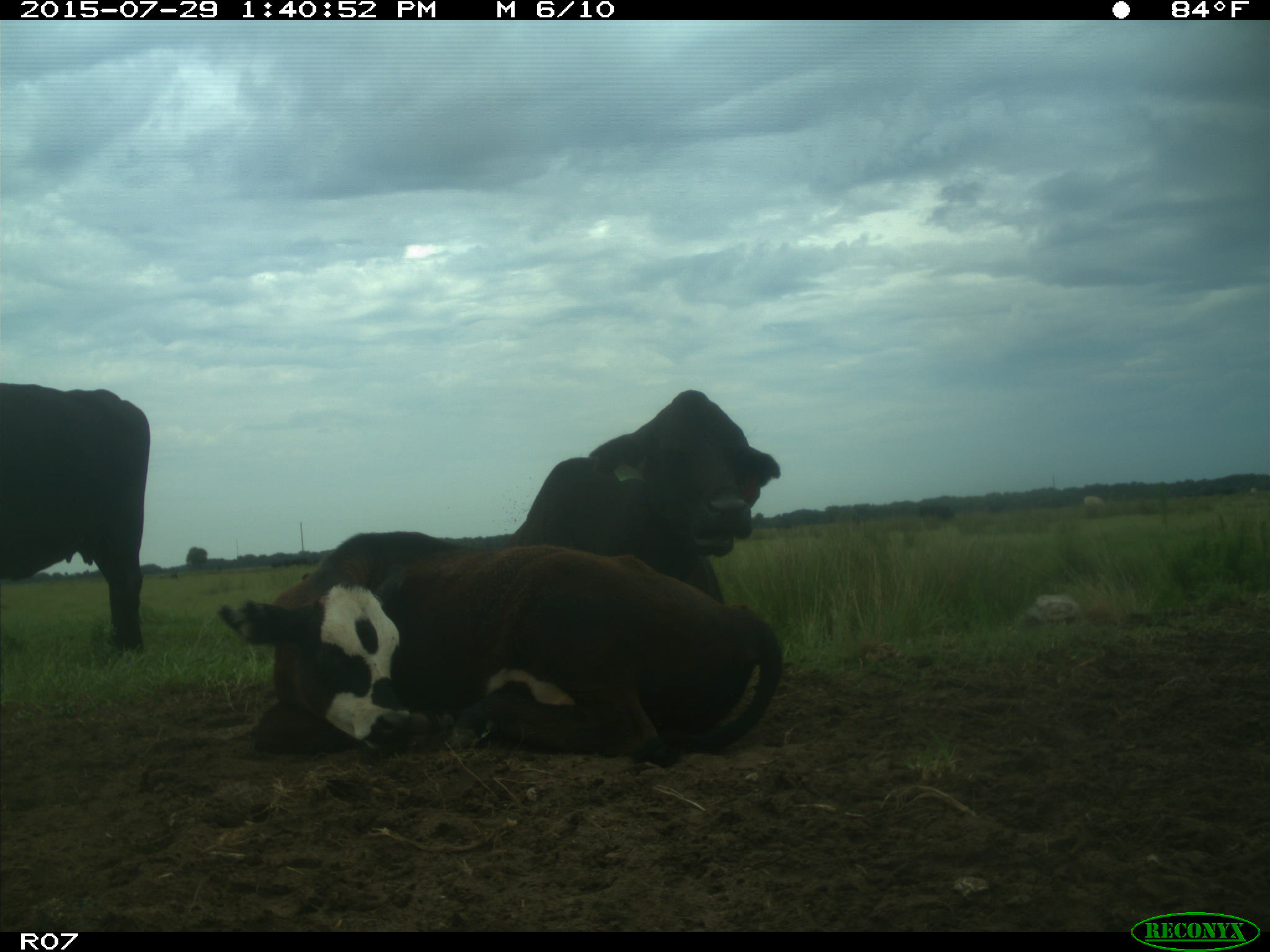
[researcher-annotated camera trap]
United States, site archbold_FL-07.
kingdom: Animalia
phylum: Chordata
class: Mammalia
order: Artiodactyla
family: Bovidae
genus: Bos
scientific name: Bos taurus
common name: domestic cow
Bos taurus (domestic cow).